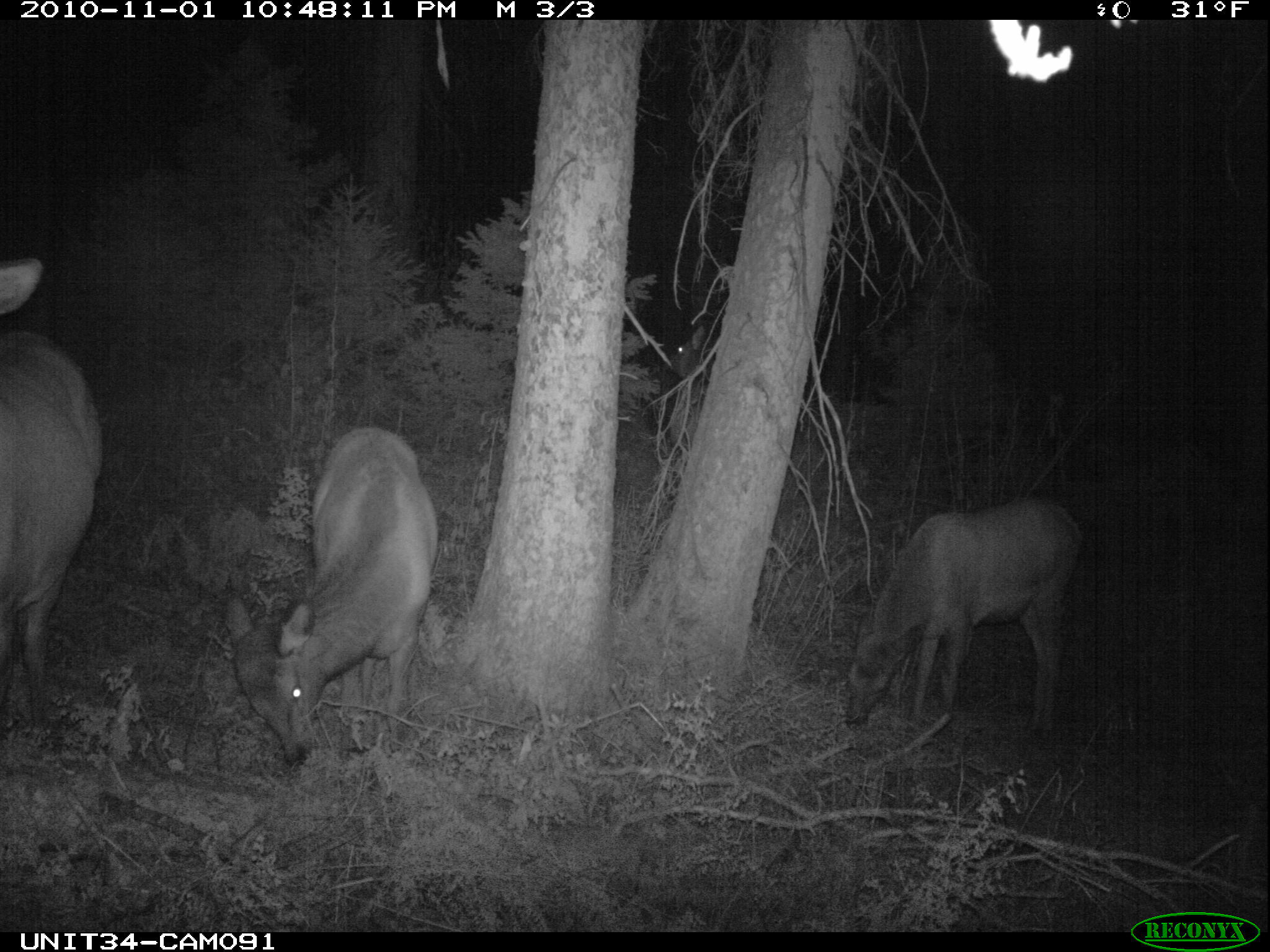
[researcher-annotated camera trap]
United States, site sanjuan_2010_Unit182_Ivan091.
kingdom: Animalia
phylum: Chordata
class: Mammalia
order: Artiodactyla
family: Cervidae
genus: Cervus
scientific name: Cervus elaphus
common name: red deer